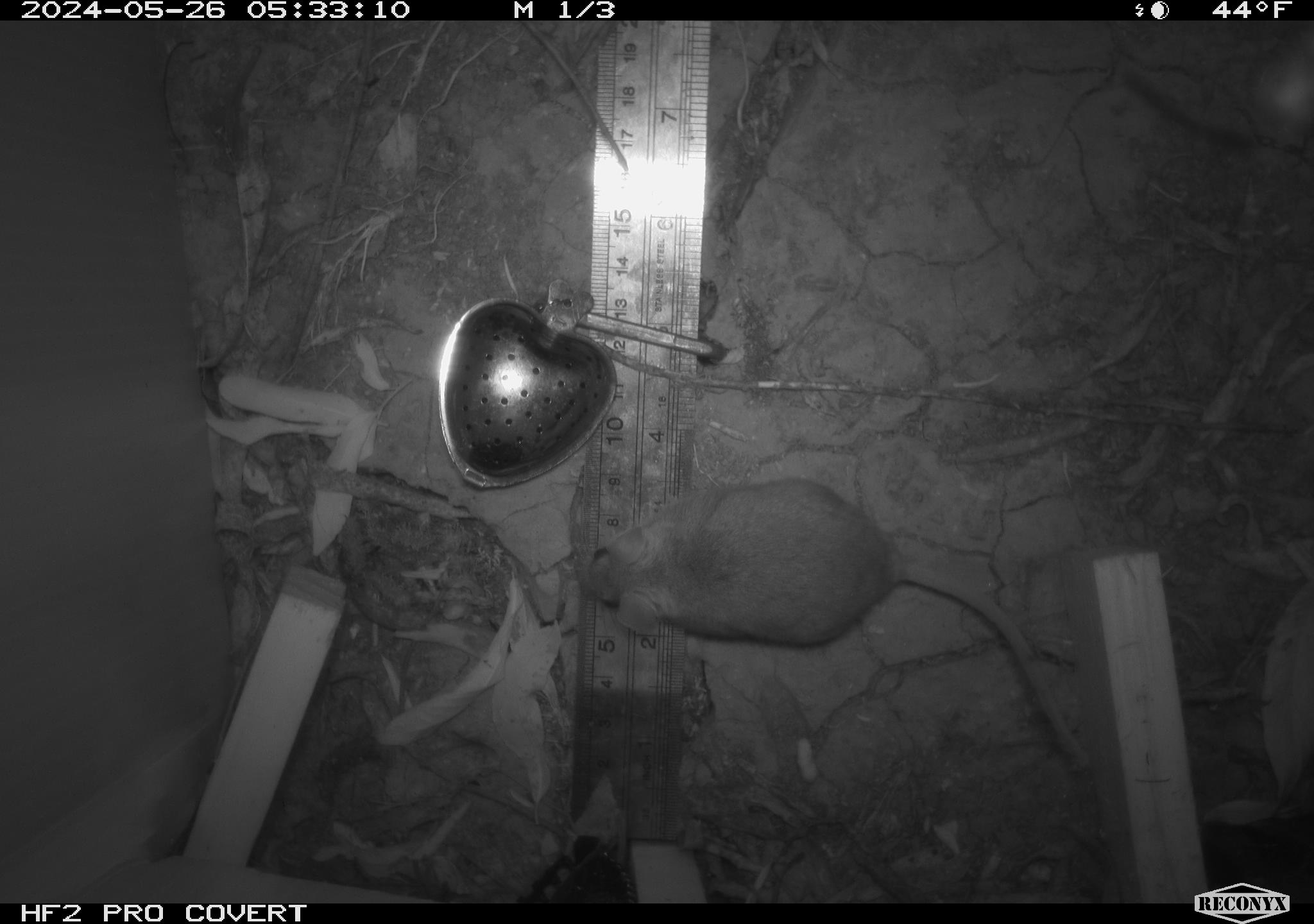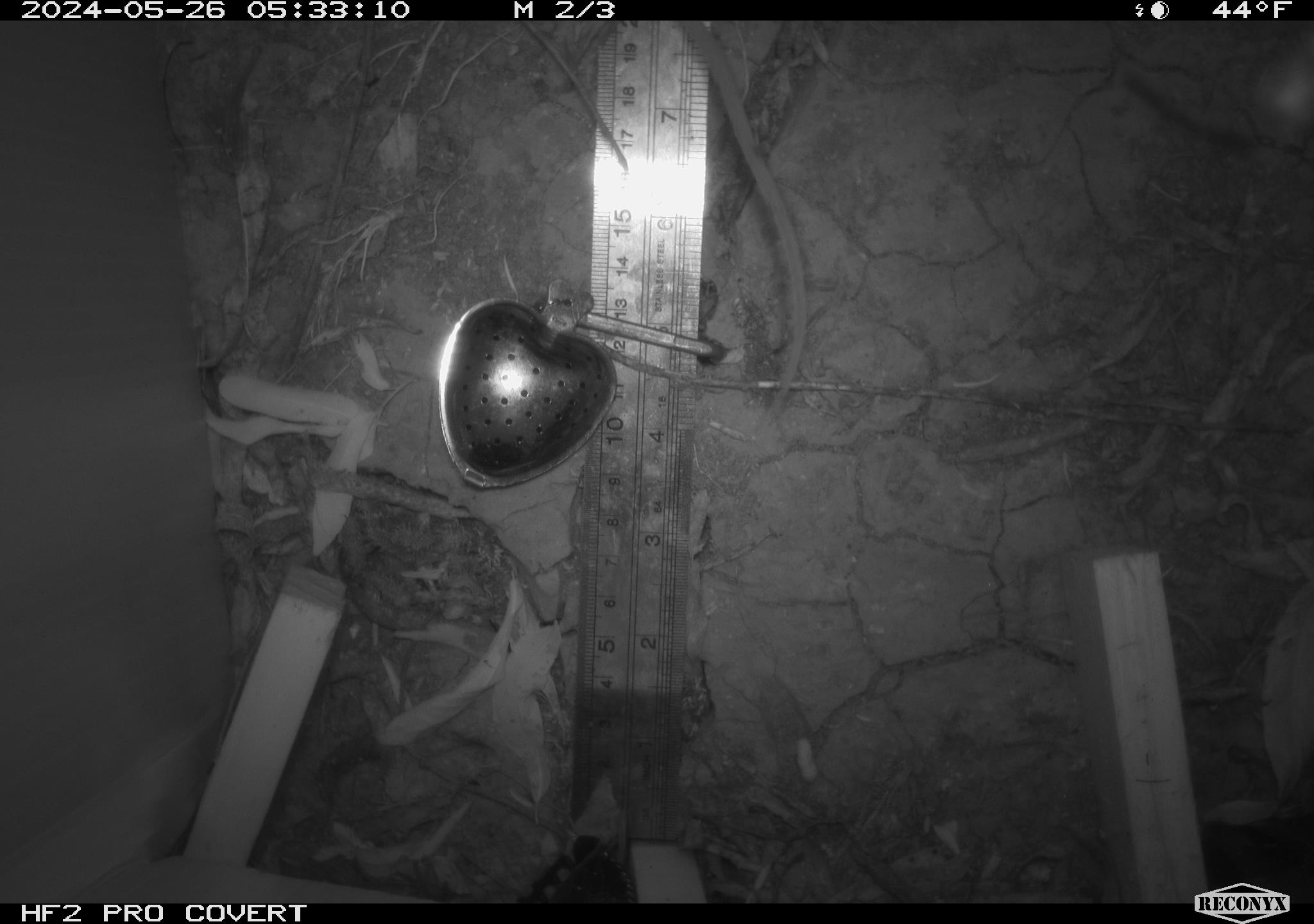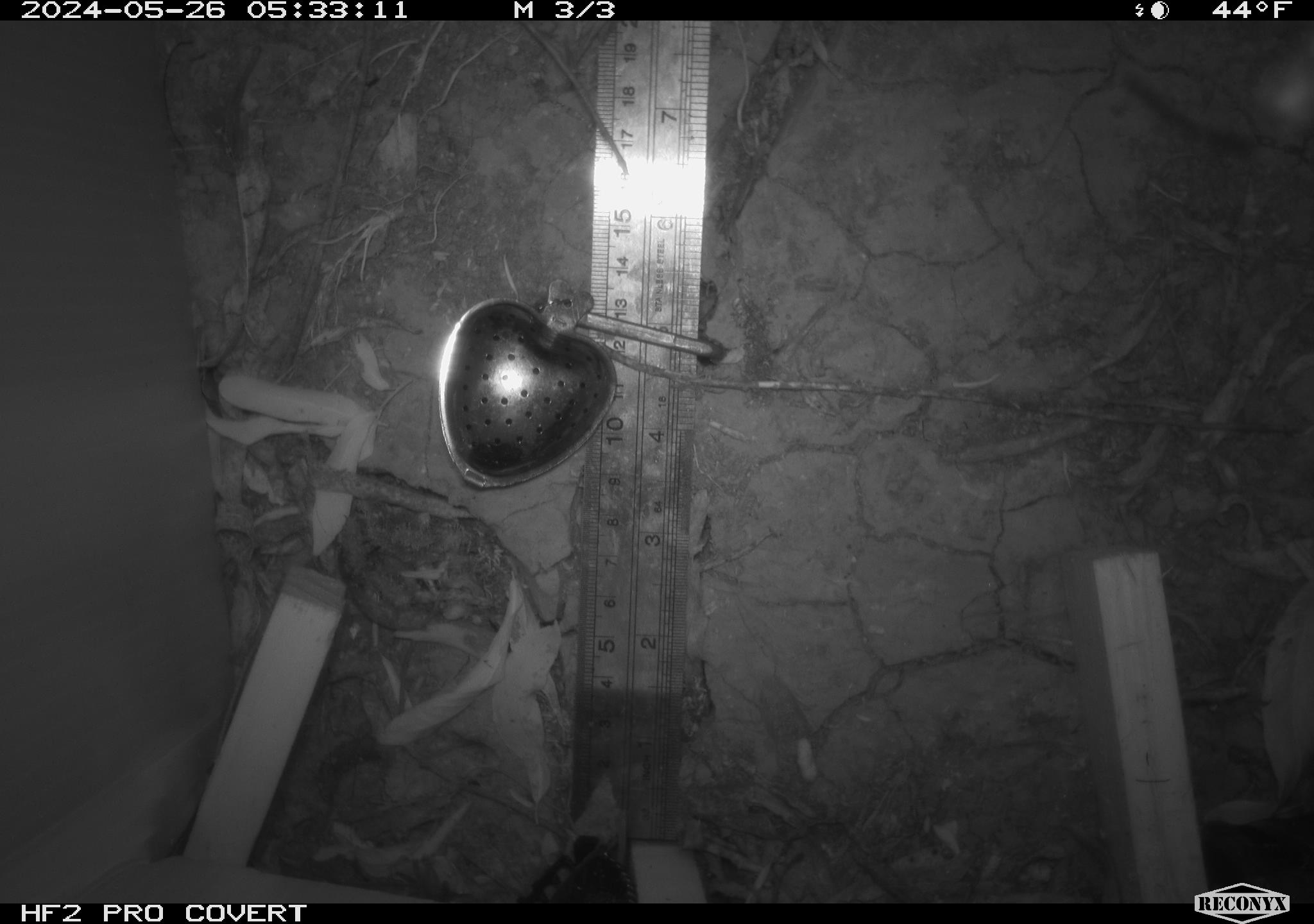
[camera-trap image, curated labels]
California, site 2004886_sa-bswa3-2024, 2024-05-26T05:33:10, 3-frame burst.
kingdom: Animalia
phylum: Chordata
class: Mammalia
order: Rodentia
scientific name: Rodentia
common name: mouse species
Mouse species (Rodentia).